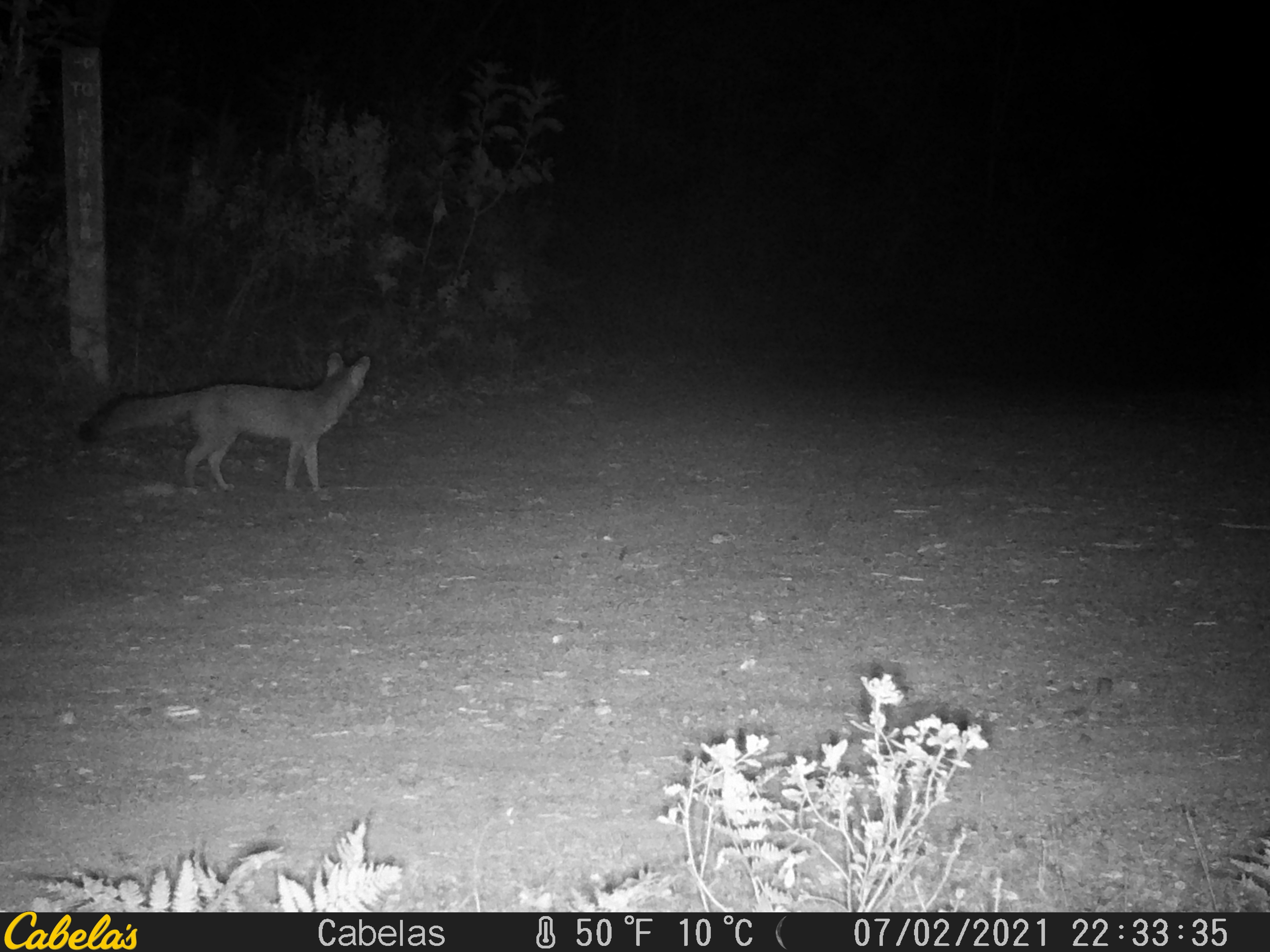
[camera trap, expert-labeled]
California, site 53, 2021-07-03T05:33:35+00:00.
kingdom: Animalia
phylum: Chordata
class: Mammalia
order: Carnivora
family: Canidae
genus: Urocyon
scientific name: Urocyon cinereoargenteus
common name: gray fox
Gray fox (Urocyon cinereoargenteus).